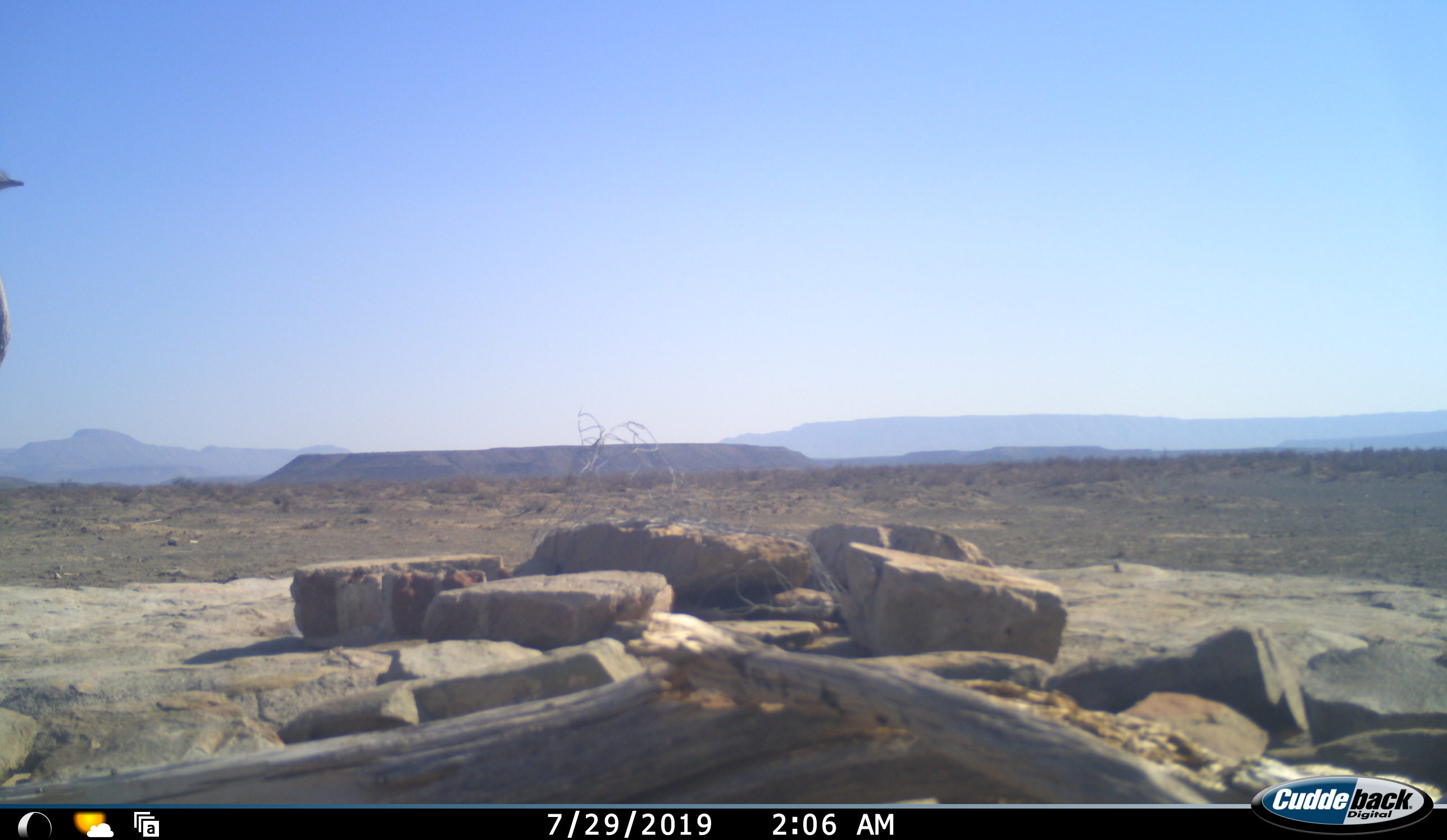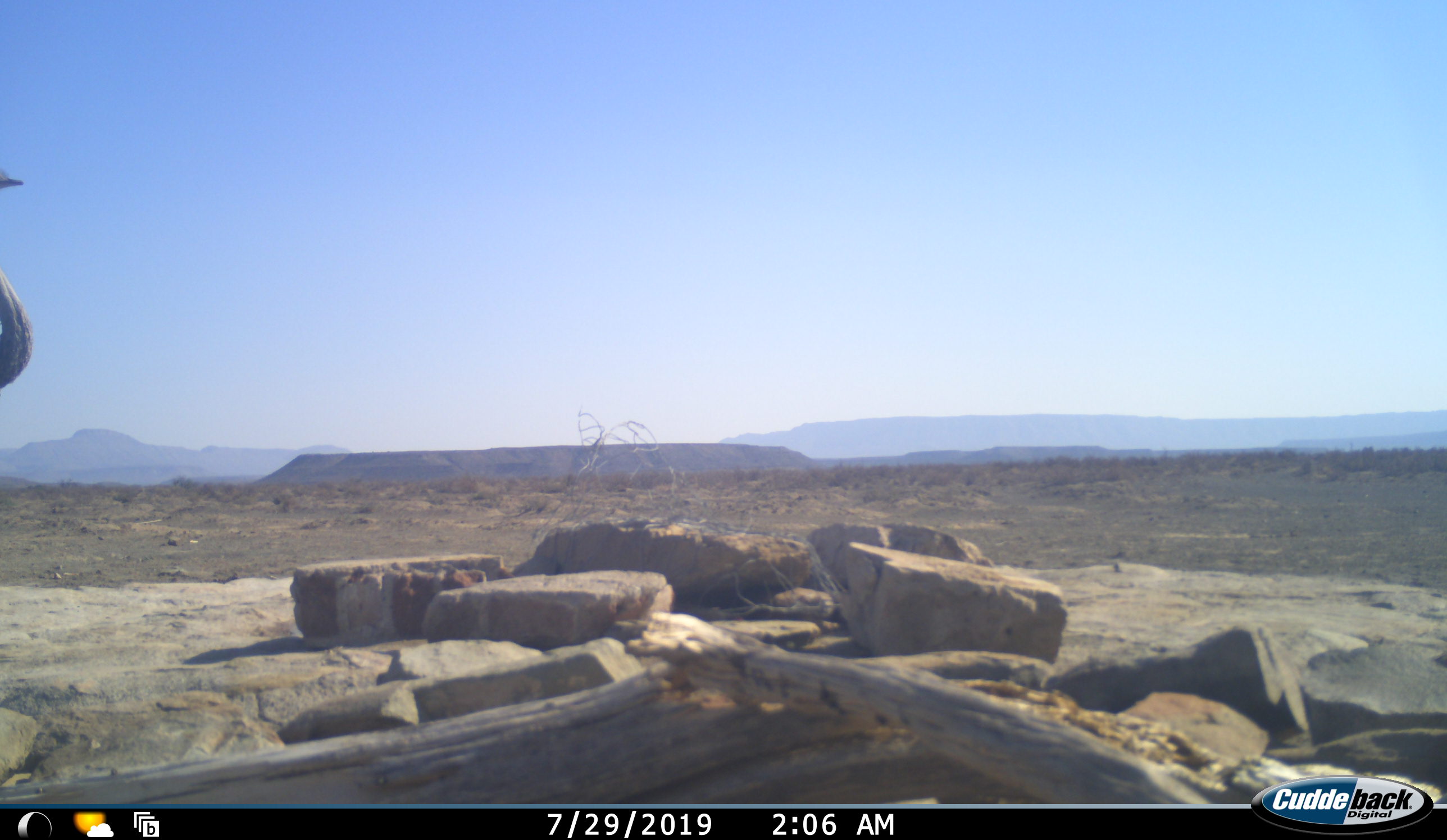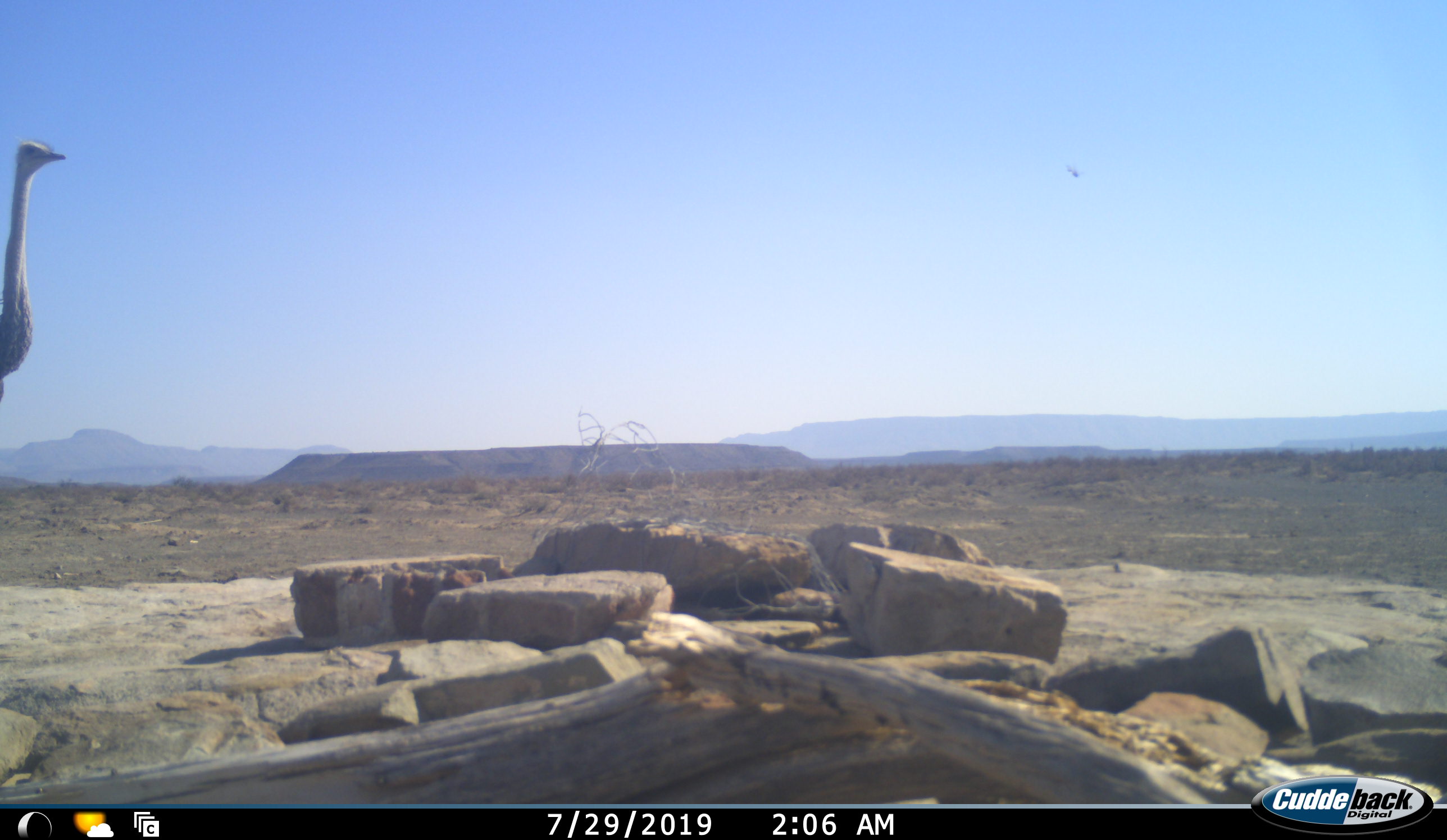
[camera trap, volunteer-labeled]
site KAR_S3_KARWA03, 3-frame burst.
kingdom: Animalia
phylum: Chordata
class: Aves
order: Struthioniformes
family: Struthionidae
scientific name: Struthionidae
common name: ostrich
Ostrich (Struthionidae), count 1. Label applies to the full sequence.